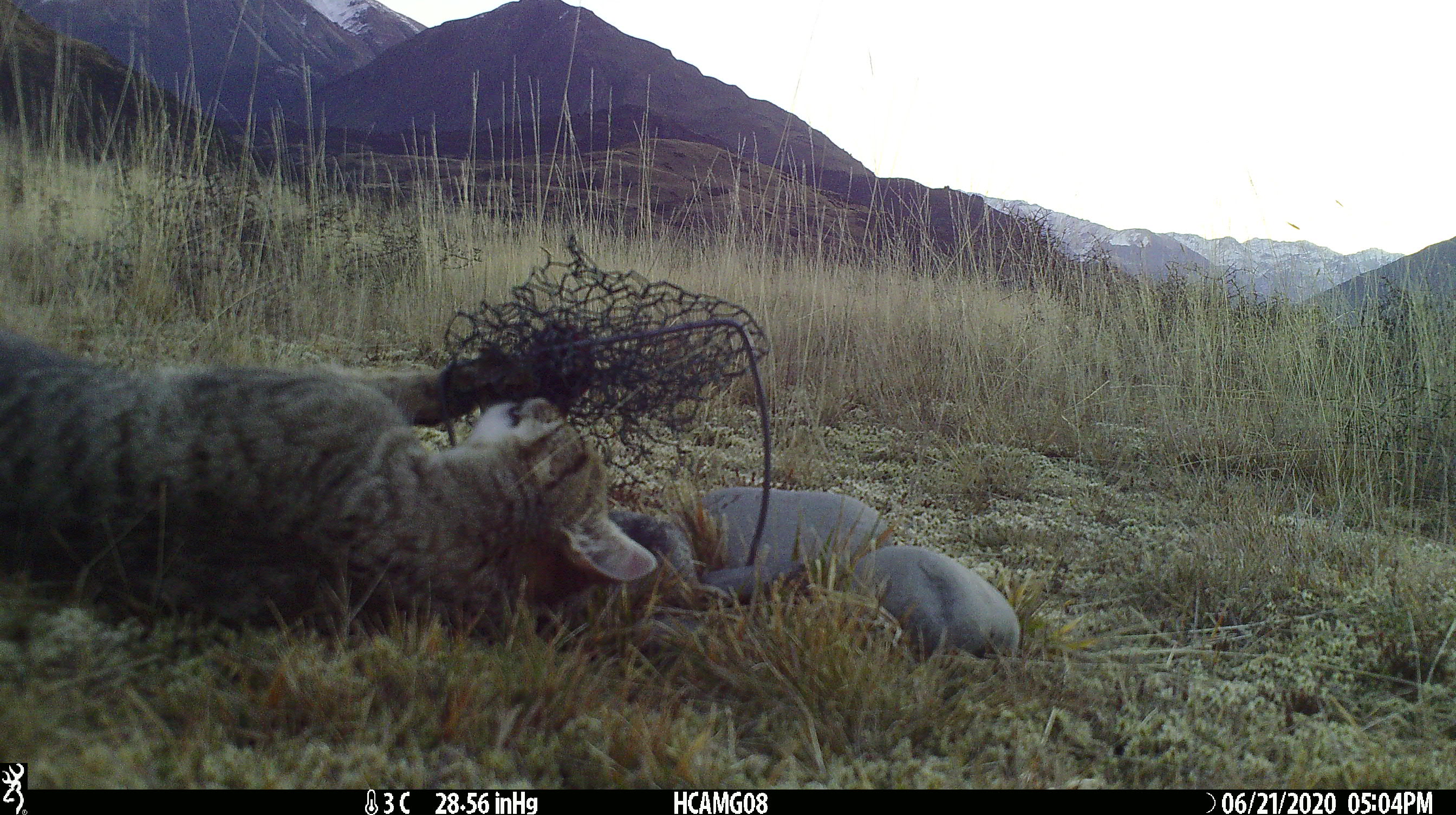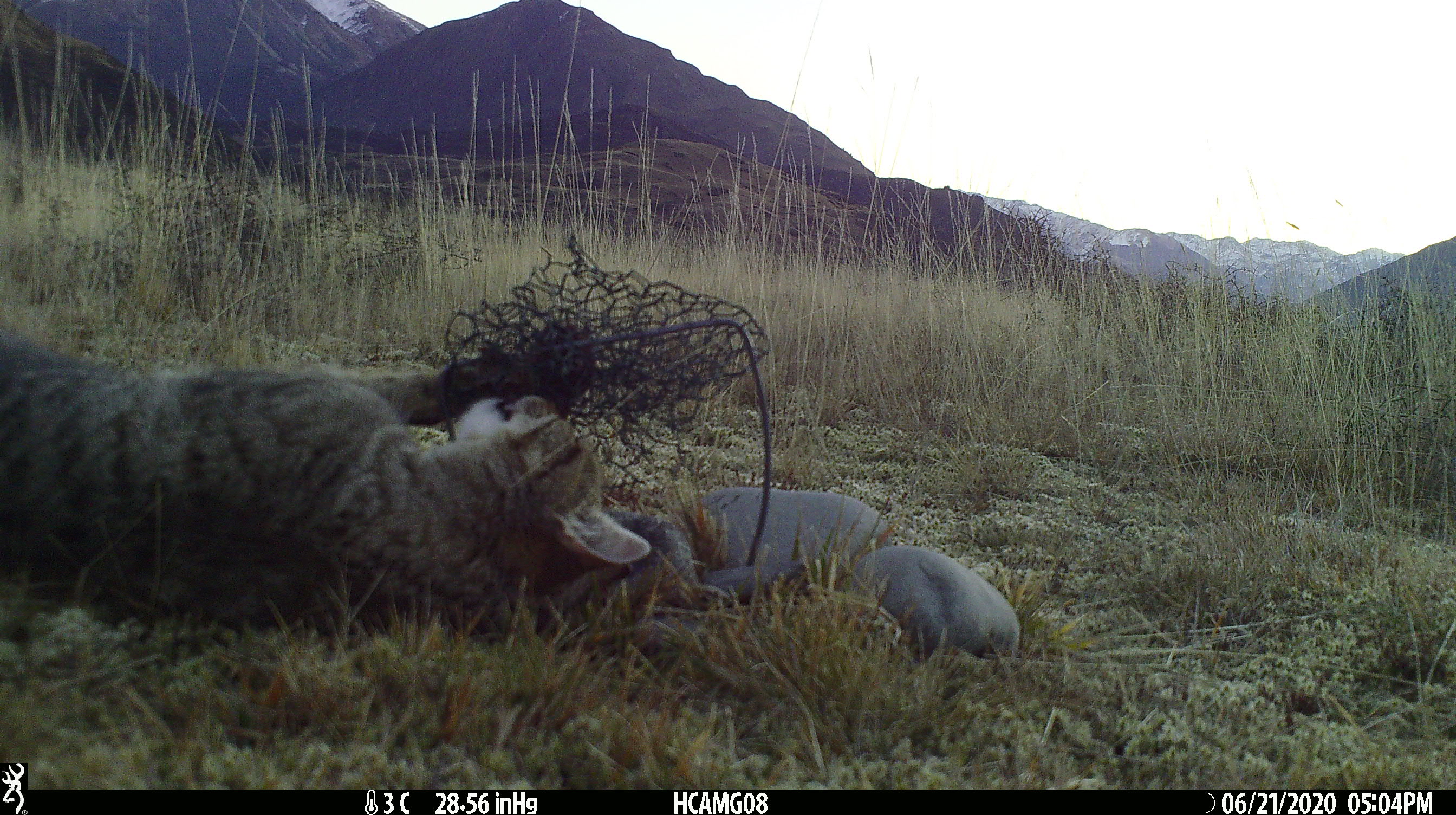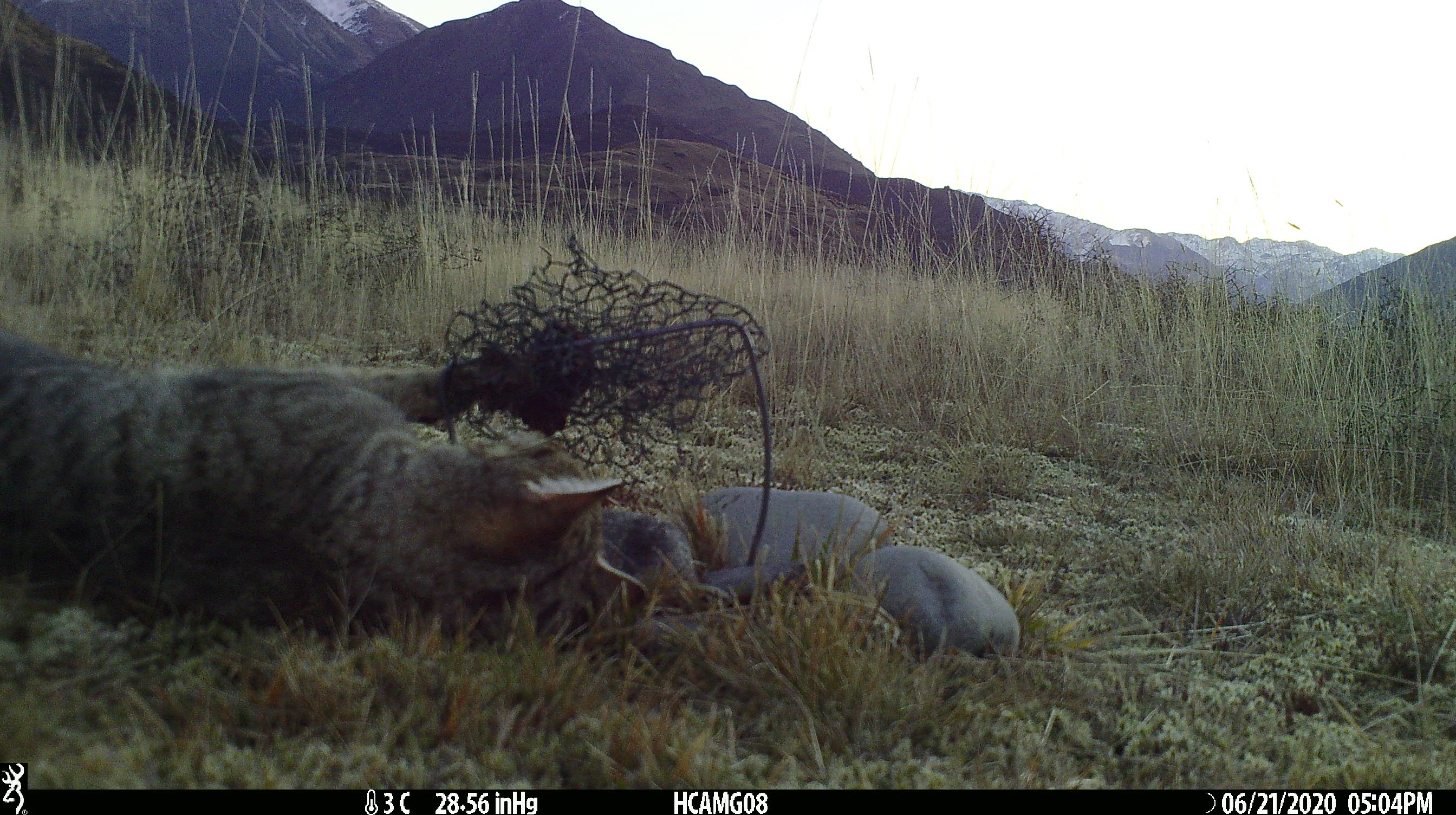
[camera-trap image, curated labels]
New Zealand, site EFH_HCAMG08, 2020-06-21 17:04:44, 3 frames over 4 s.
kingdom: Animalia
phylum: Chordata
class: Mammalia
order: Carnivora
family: Felidae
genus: Felis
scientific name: Felis catus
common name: domestic cat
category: cat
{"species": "cat (domestic cat) (Felis catus)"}